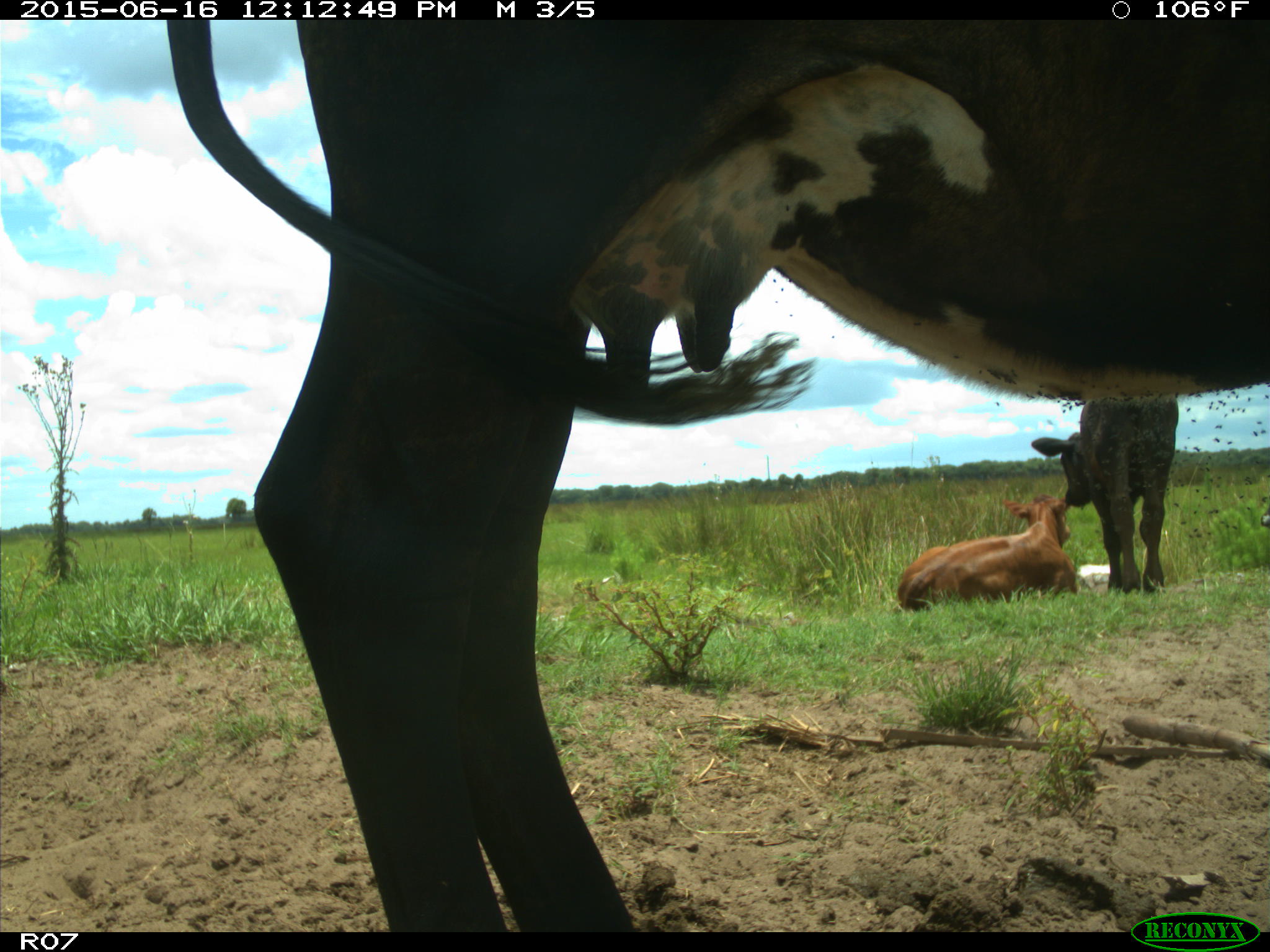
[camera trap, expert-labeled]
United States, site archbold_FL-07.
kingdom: Animalia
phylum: Chordata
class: Mammalia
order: Artiodactyla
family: Bovidae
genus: Bos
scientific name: Bos taurus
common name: domestic cow